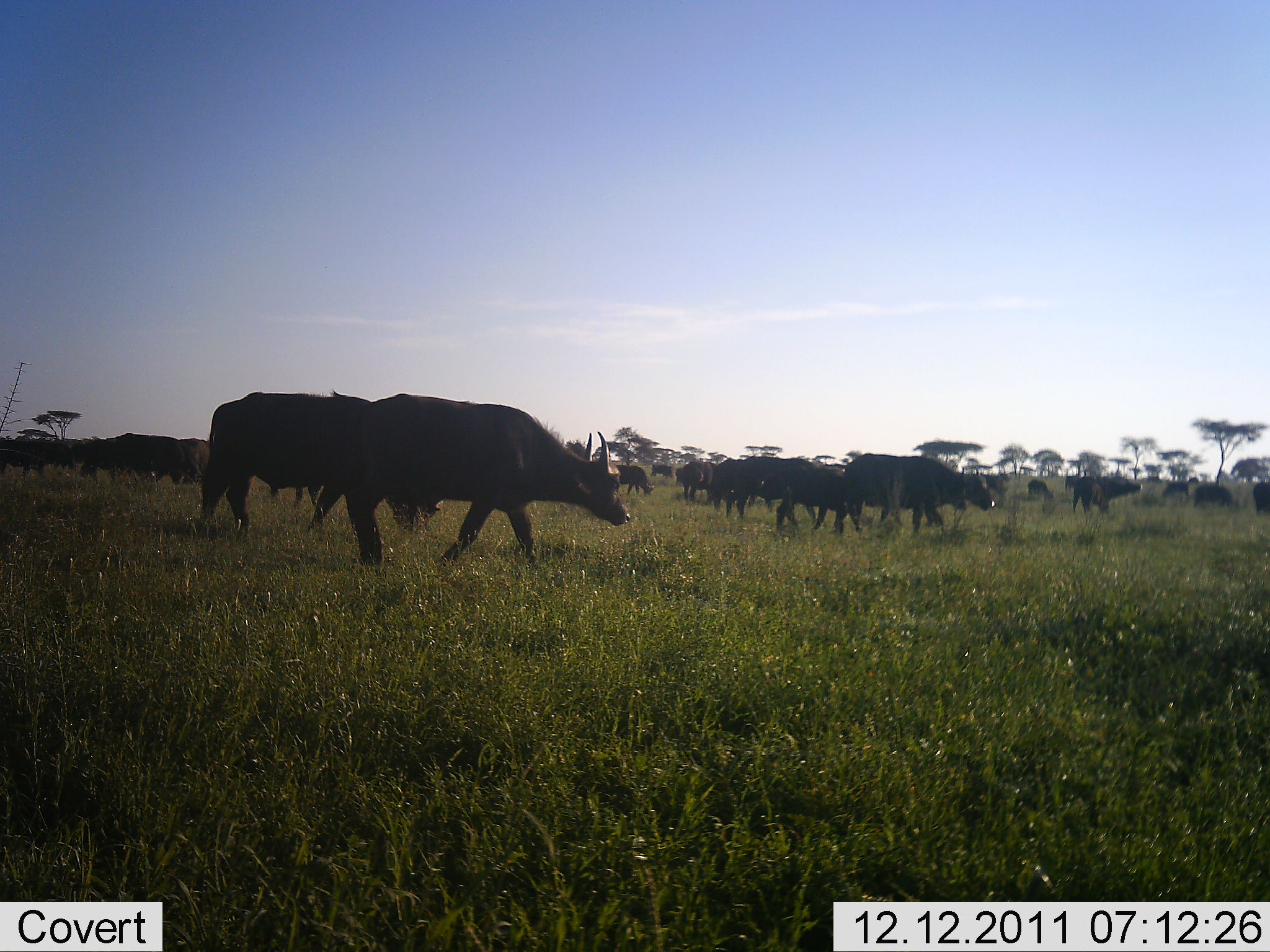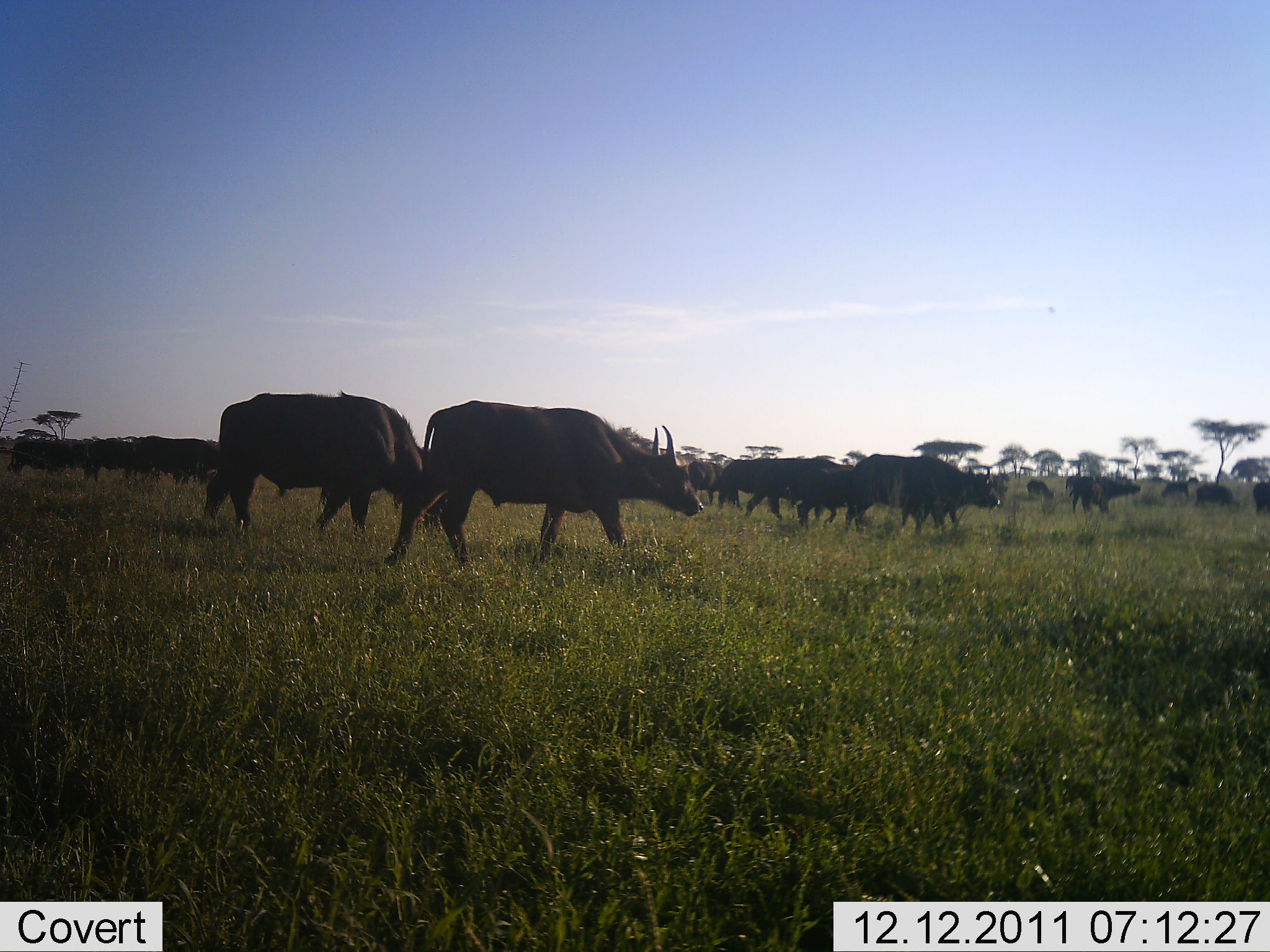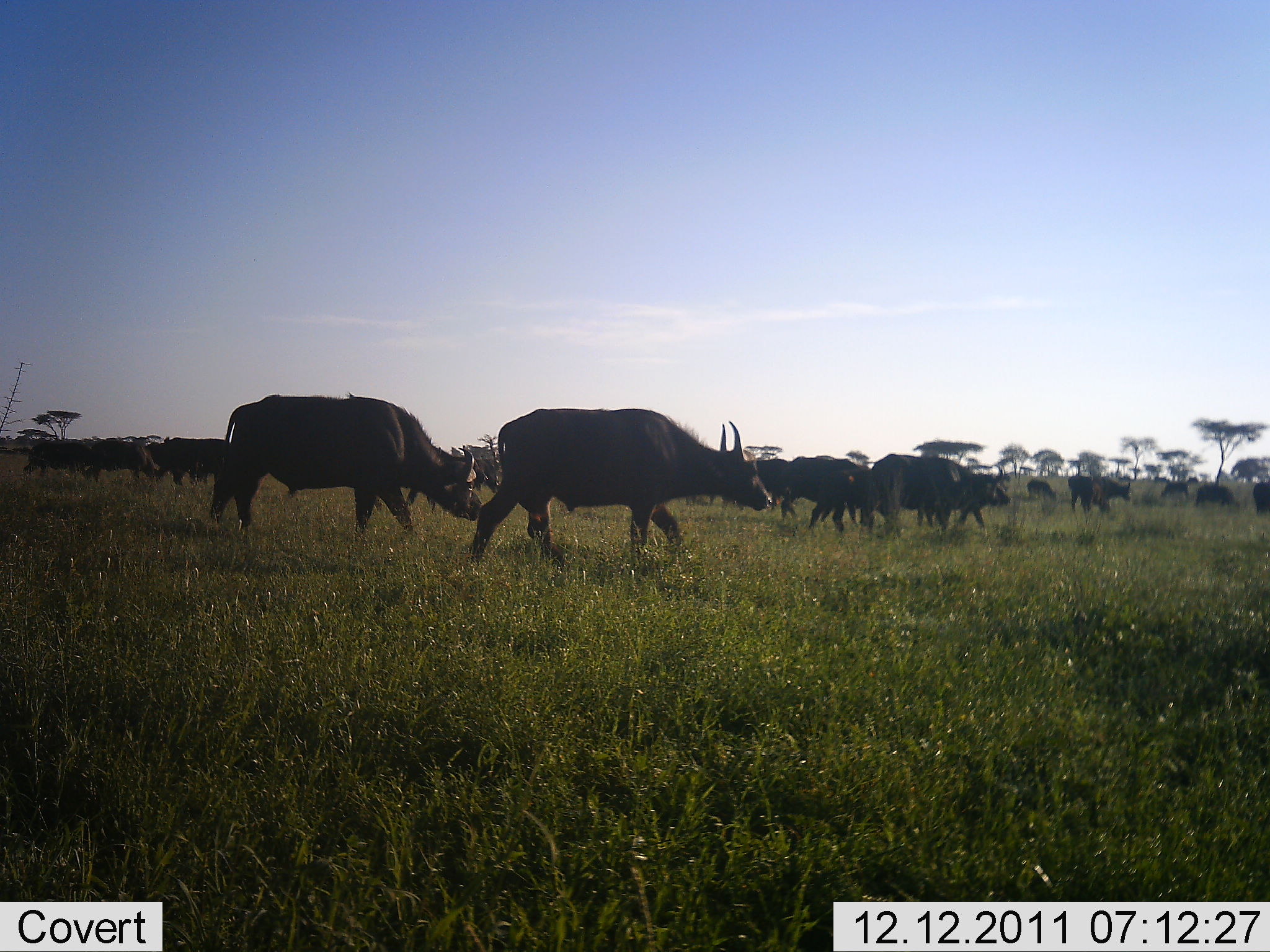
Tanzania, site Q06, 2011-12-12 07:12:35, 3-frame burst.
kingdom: Animalia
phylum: Chordata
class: Mammalia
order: Artiodactyla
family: Bovidae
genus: Syncerus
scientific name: Syncerus caffer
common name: cape buffalo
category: buffalo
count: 11-50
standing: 9%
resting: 0%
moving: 91%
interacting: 0%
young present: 0%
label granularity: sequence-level